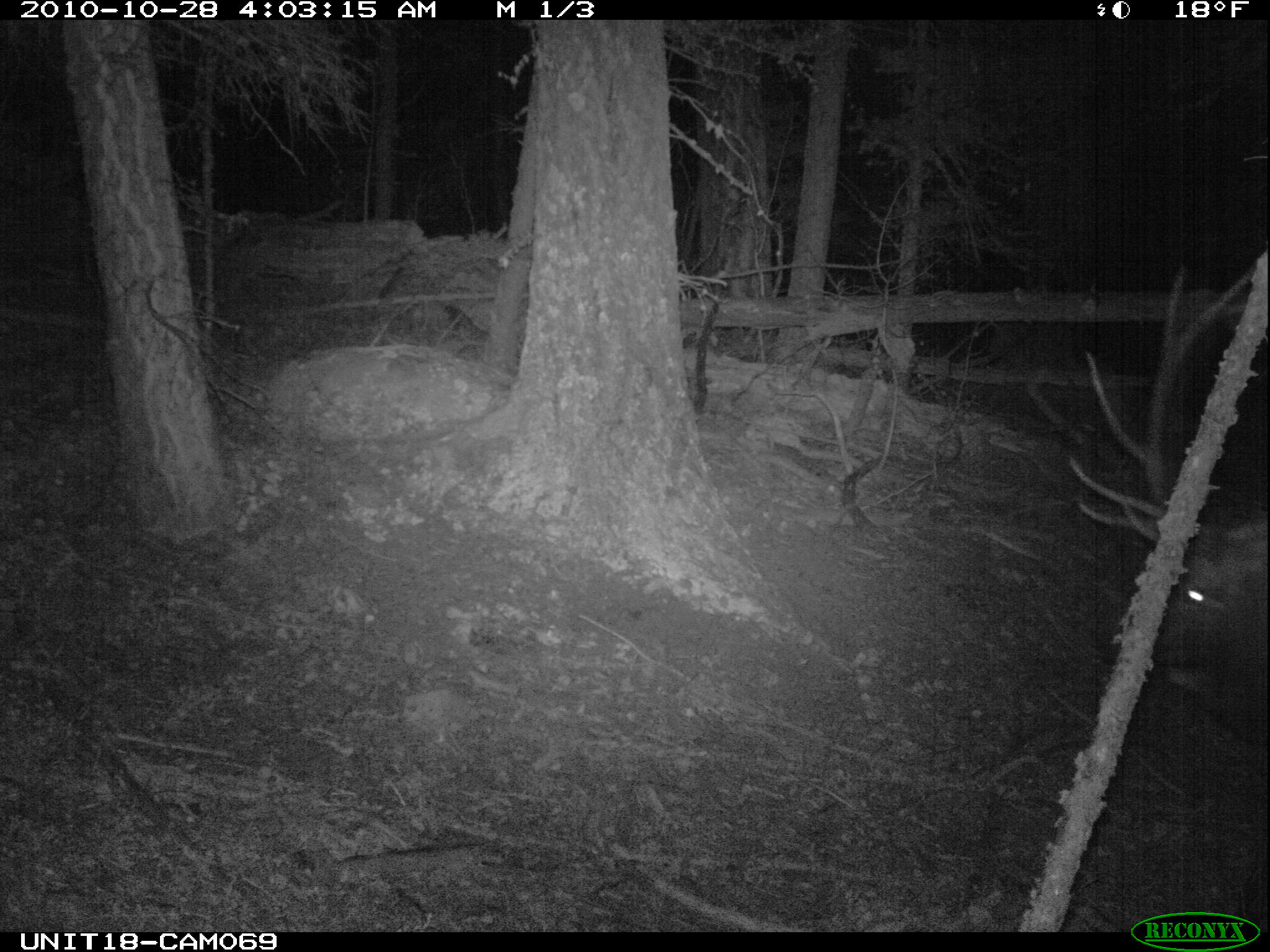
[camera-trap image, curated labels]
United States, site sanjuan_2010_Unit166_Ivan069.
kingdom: Animalia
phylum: Chordata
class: Mammalia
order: Artiodactyla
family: Cervidae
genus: Cervus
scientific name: Cervus elaphus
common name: red deer